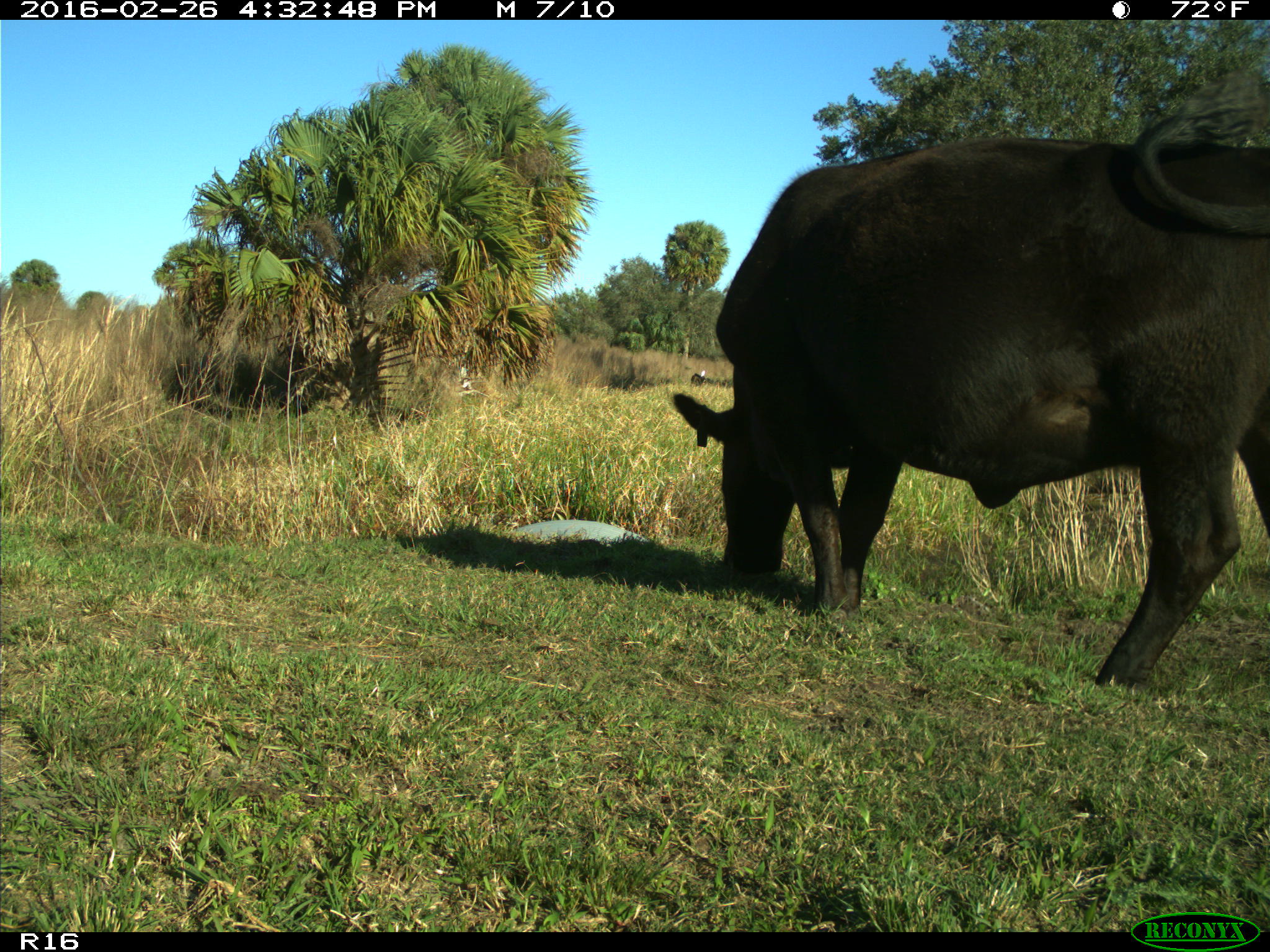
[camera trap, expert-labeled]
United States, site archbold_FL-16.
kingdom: Animalia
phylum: Chordata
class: Mammalia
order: Artiodactyla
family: Bovidae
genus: Bos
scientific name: Bos taurus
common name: domestic cow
Bos taurus (domestic cow).